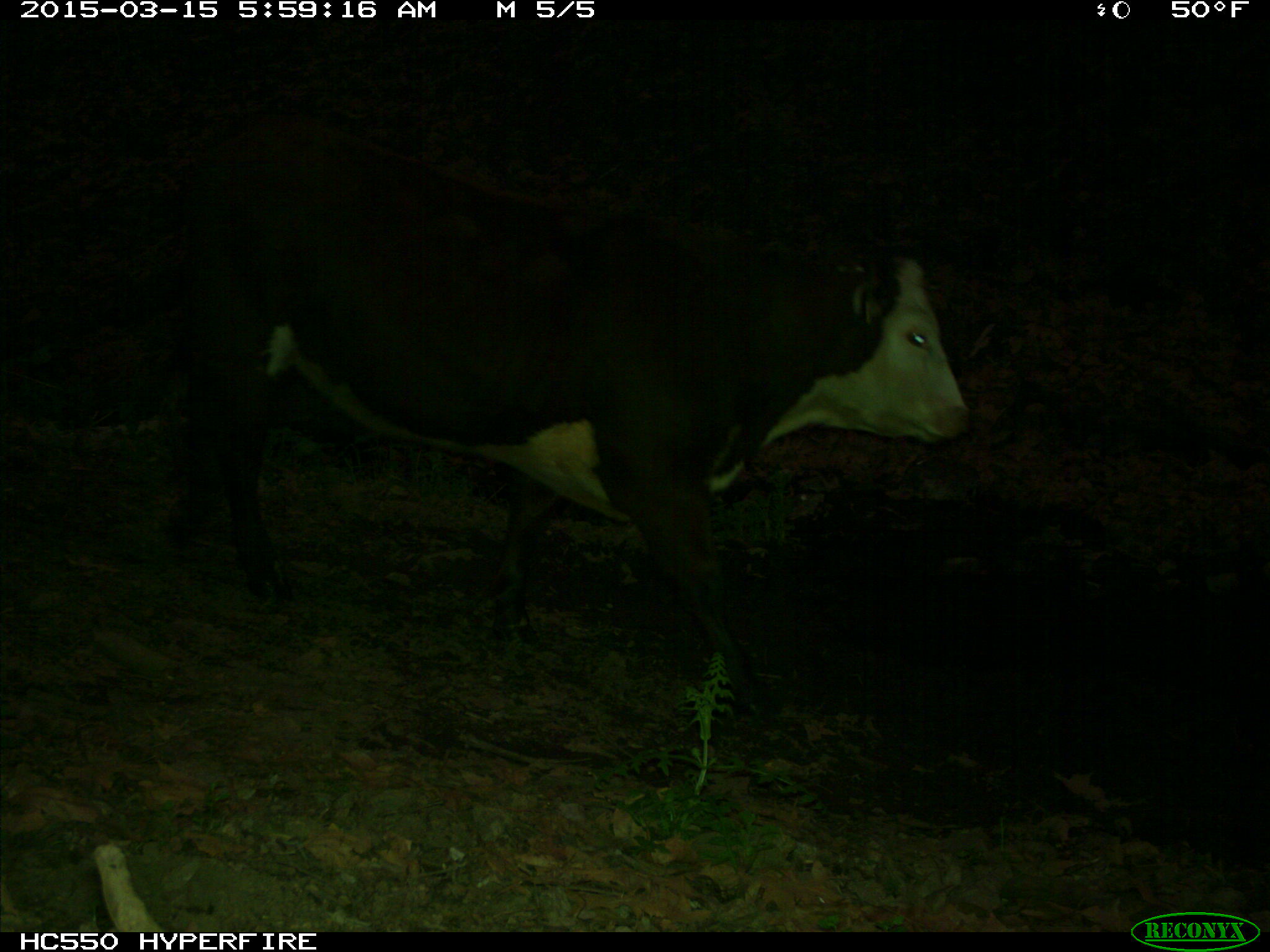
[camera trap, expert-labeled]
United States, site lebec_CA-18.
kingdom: Animalia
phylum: Chordata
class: Mammalia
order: Artiodactyla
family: Bovidae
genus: Bos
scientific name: Bos taurus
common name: domestic cow